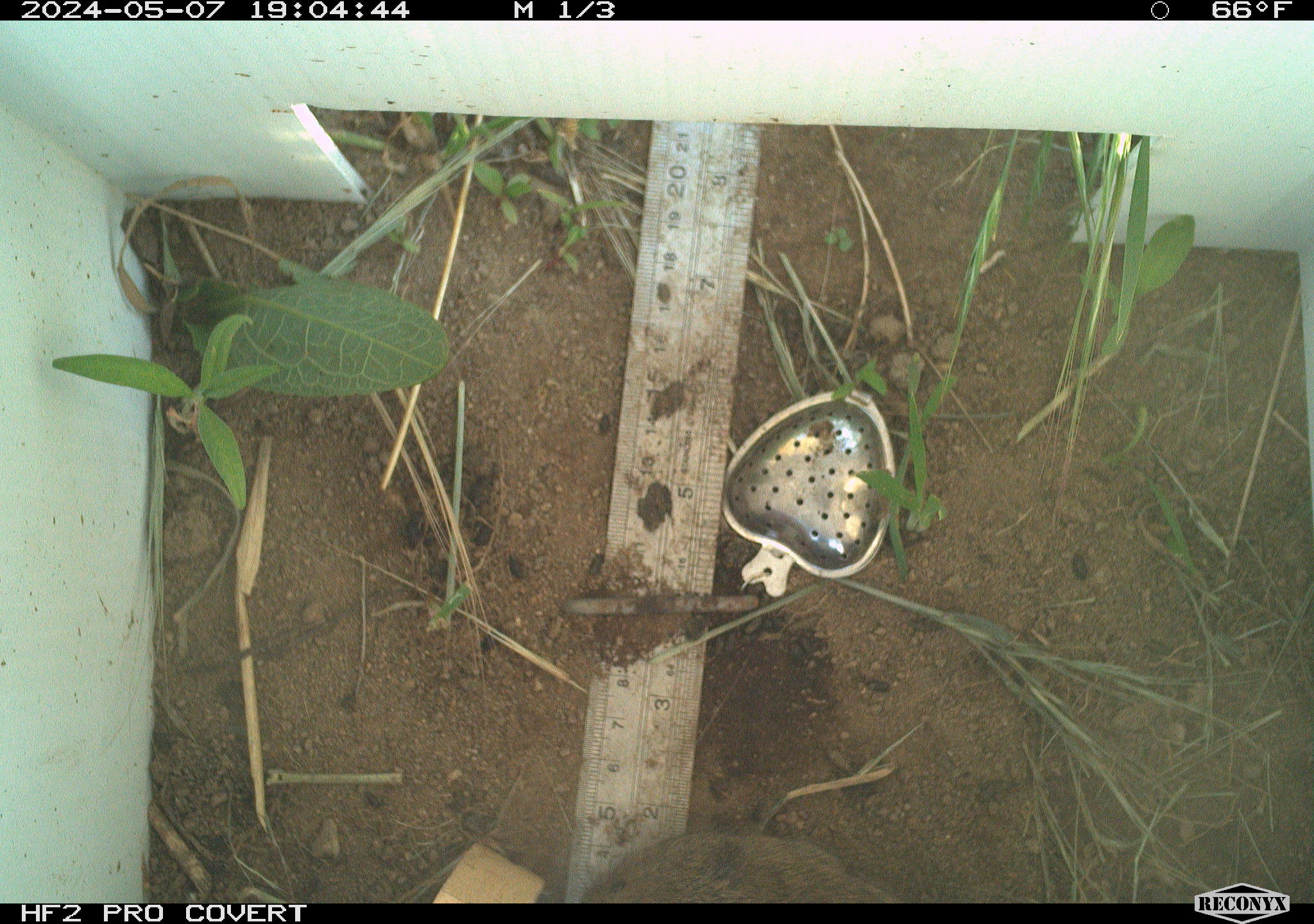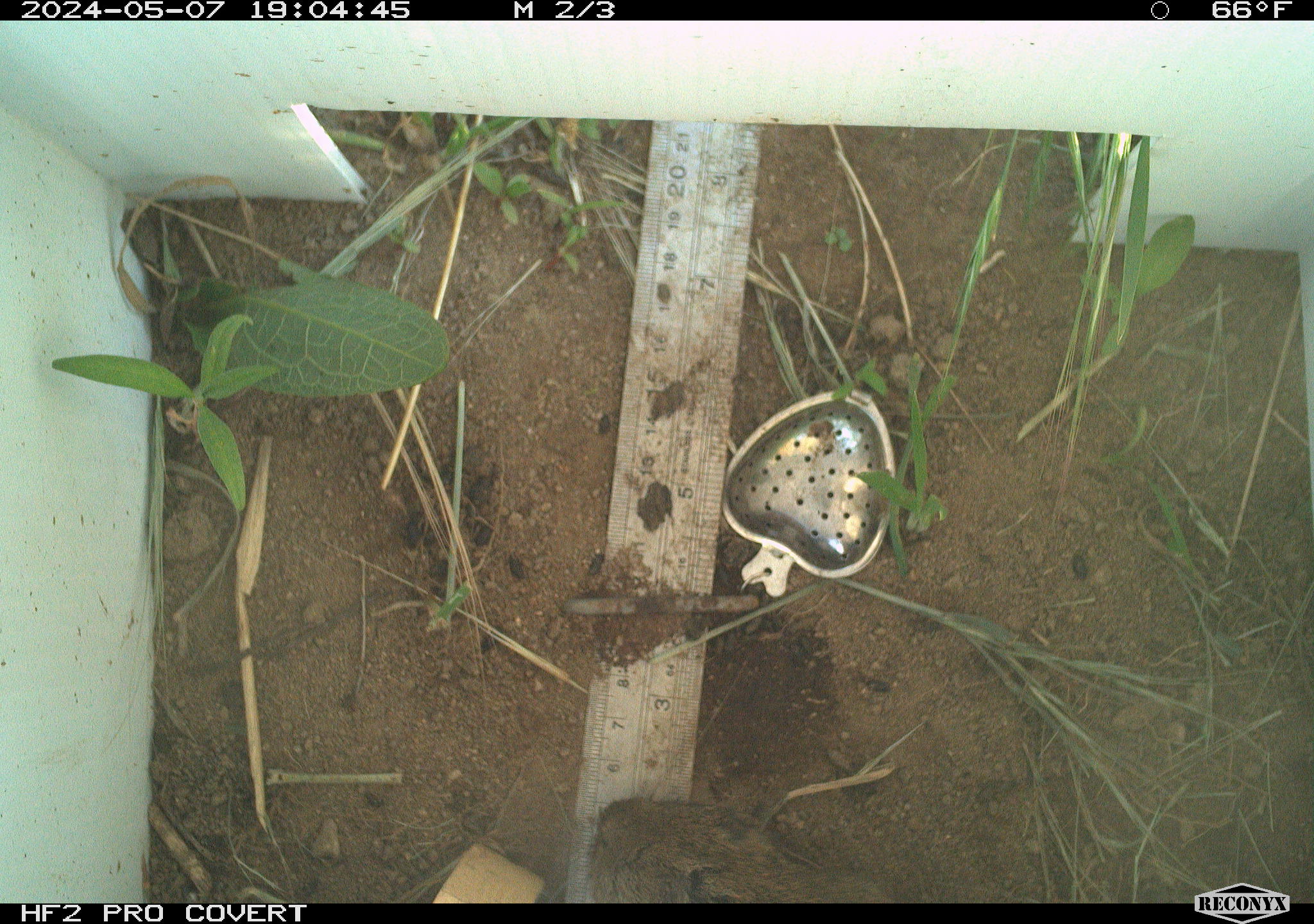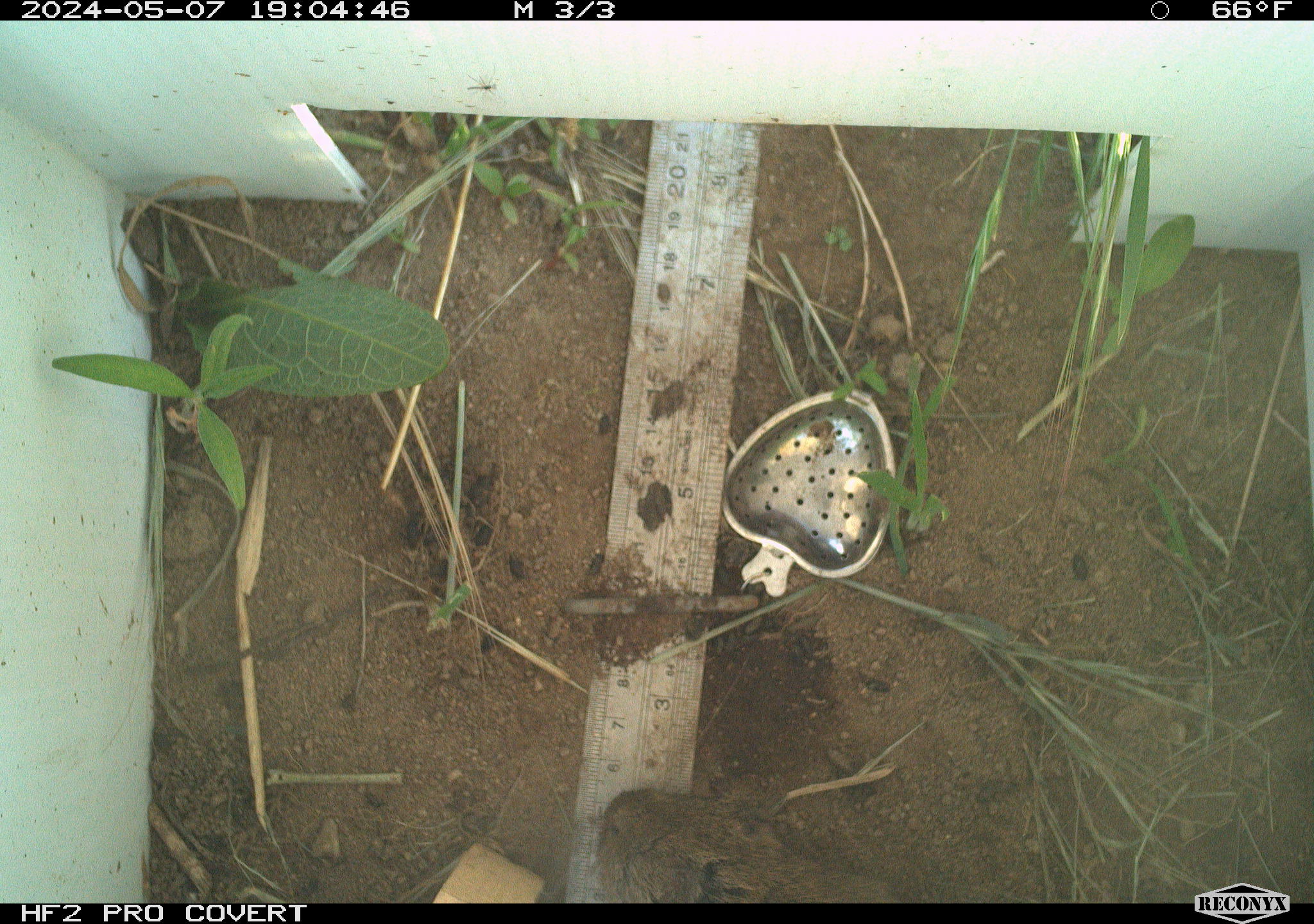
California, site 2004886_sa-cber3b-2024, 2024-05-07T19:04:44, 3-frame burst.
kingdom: Animalia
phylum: Chordata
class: Mammalia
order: Rodentia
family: Cricetidae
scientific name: Arvicolinae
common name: voles, lemmings, and muskrats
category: arvicolinae subfamily